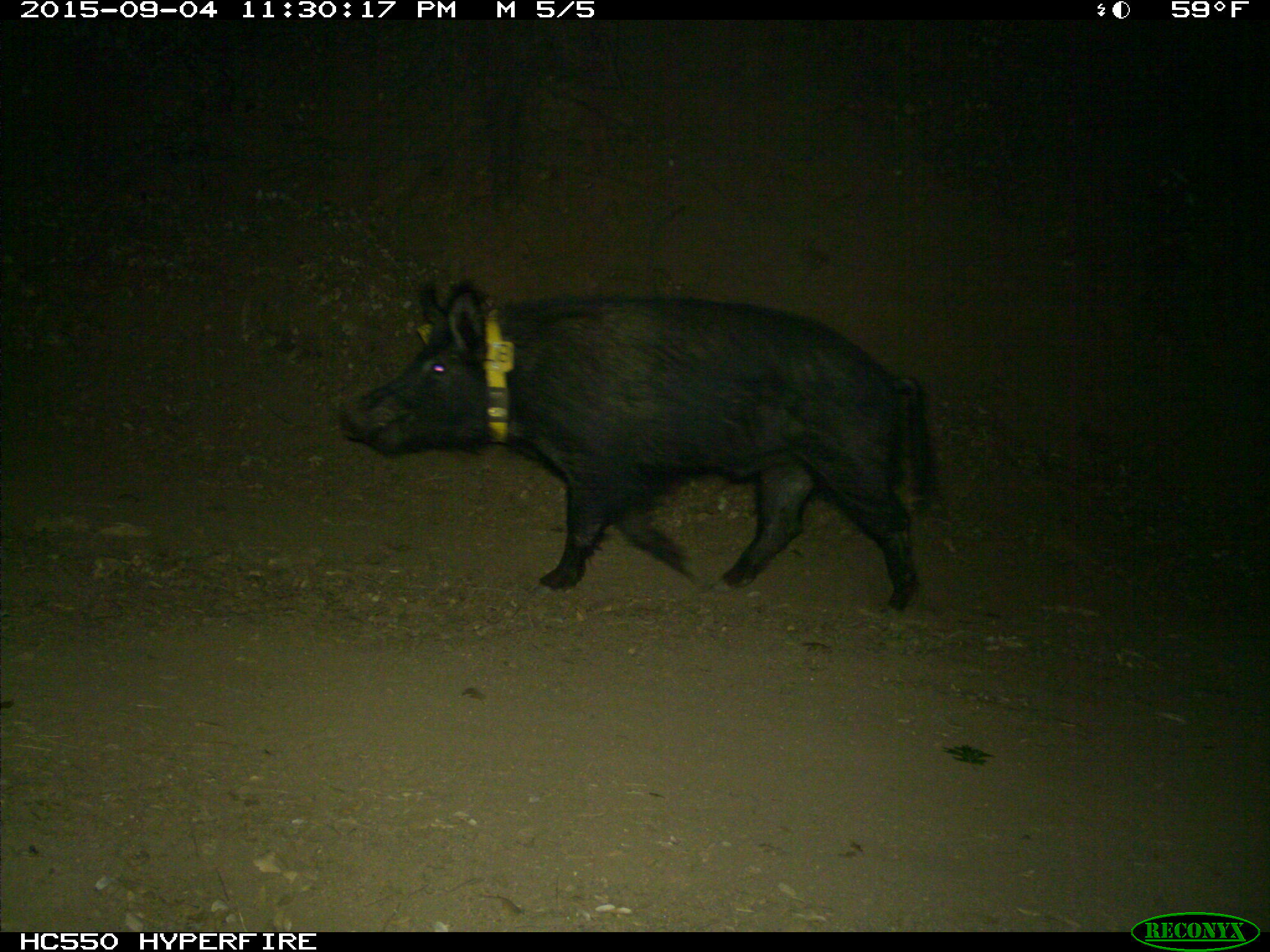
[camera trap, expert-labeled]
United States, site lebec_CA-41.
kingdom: Animalia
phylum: Chordata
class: Mammalia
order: Artiodactyla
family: Suidae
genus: Sus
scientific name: Sus scrofa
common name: wild boar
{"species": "Sus scrofa (wild boar)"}